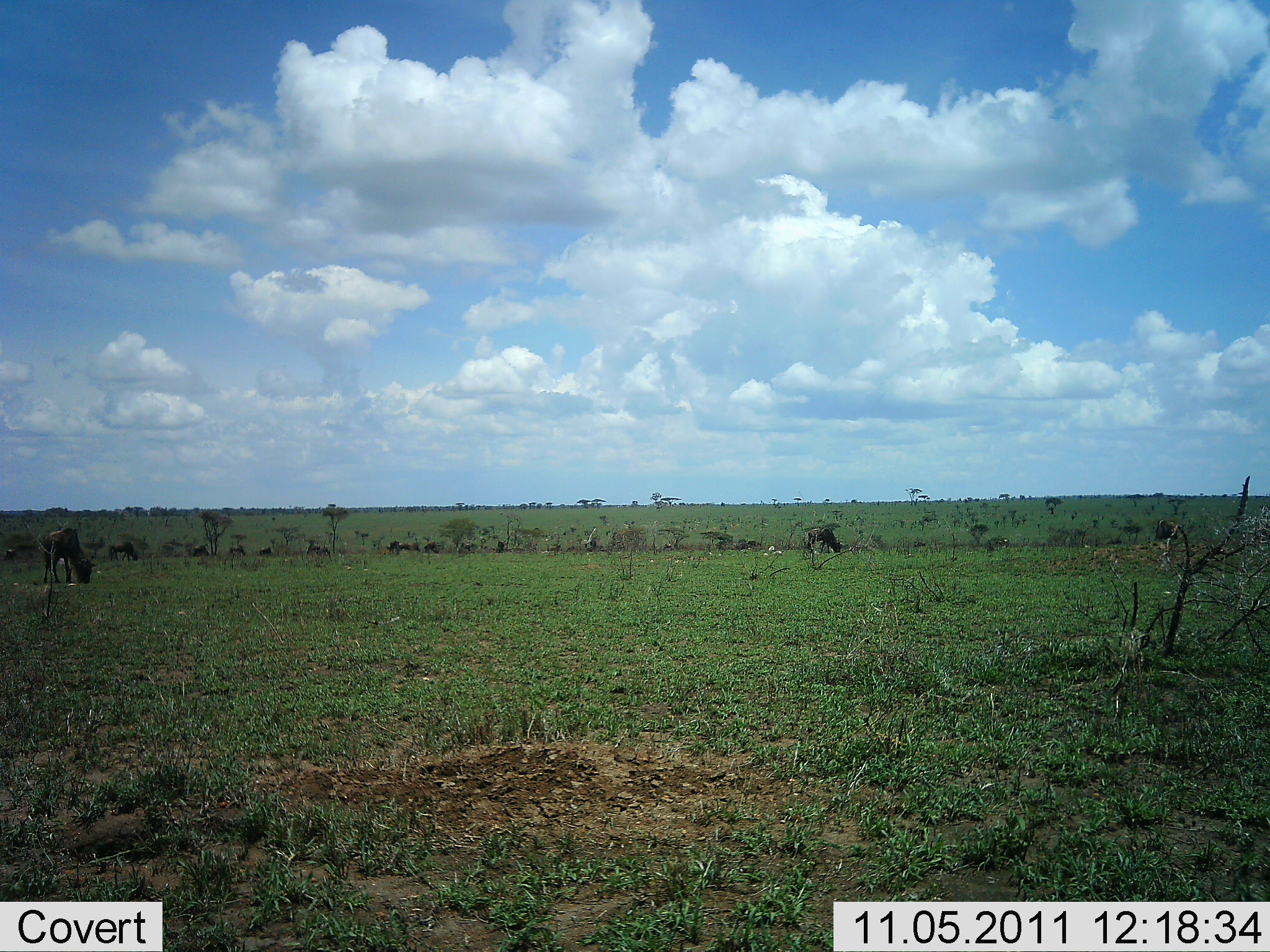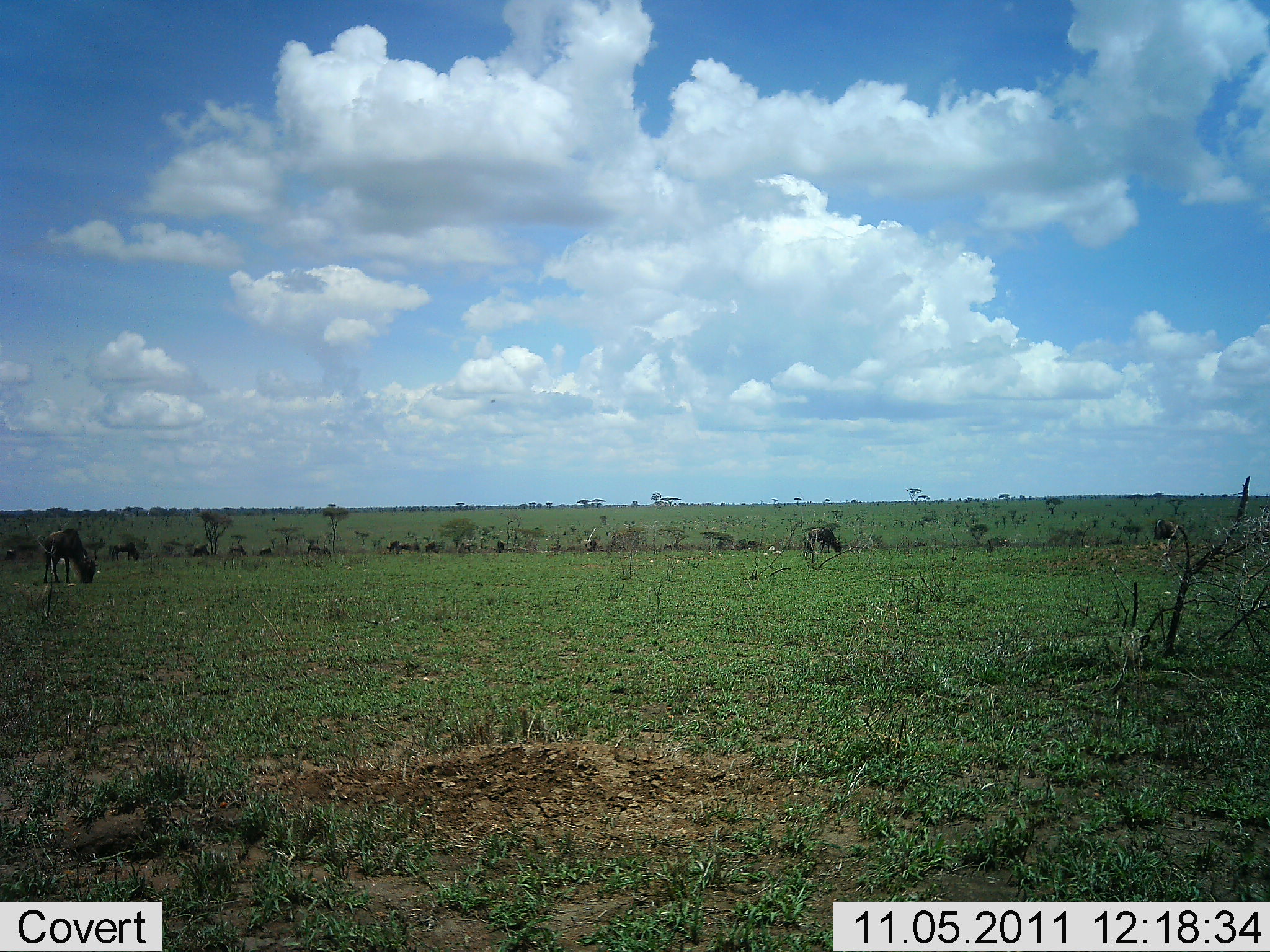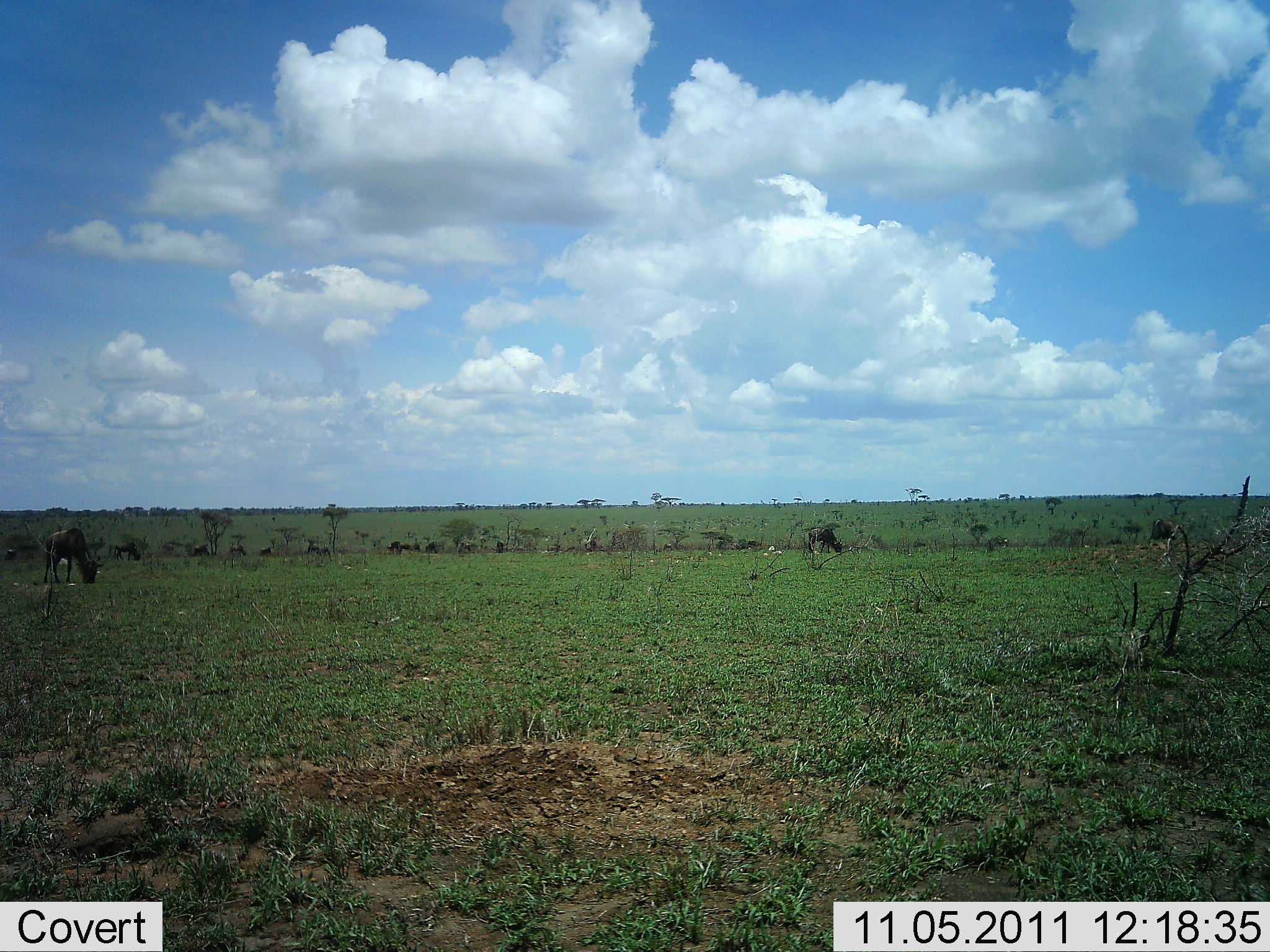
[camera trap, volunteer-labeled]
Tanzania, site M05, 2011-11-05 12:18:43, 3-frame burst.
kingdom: Animalia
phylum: Chordata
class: Mammalia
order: Artiodactyla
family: Bovidae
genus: Connochaetes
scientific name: Connochaetes taurinus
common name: blue wildebeest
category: wildebeest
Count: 3.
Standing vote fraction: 29%.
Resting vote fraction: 0%.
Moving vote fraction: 0%.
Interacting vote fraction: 0%.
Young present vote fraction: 0%.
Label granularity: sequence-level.